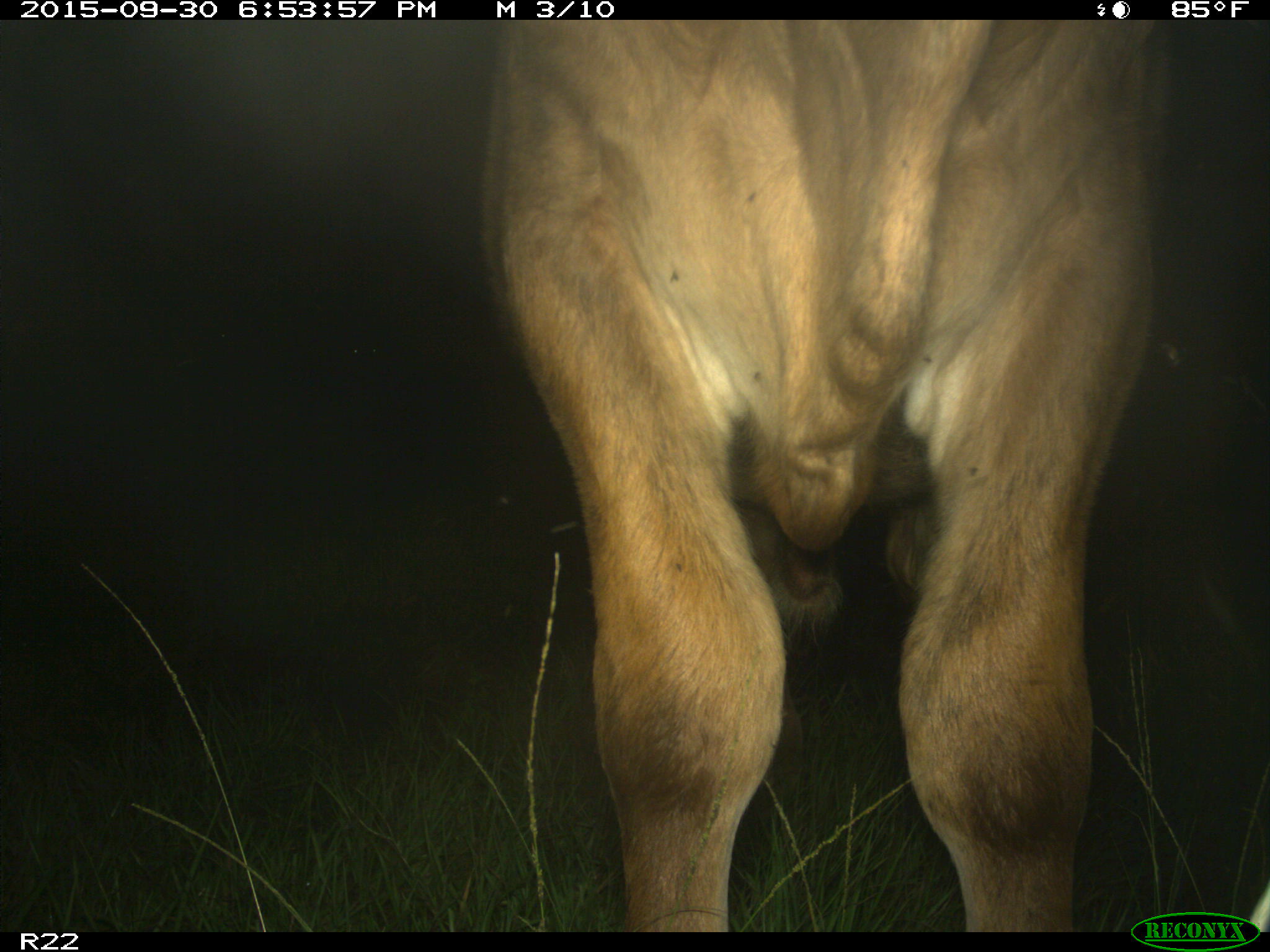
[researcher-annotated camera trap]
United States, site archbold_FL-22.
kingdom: Animalia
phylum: Chordata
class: Mammalia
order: Artiodactyla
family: Bovidae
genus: Bos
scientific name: Bos taurus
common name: domestic cow